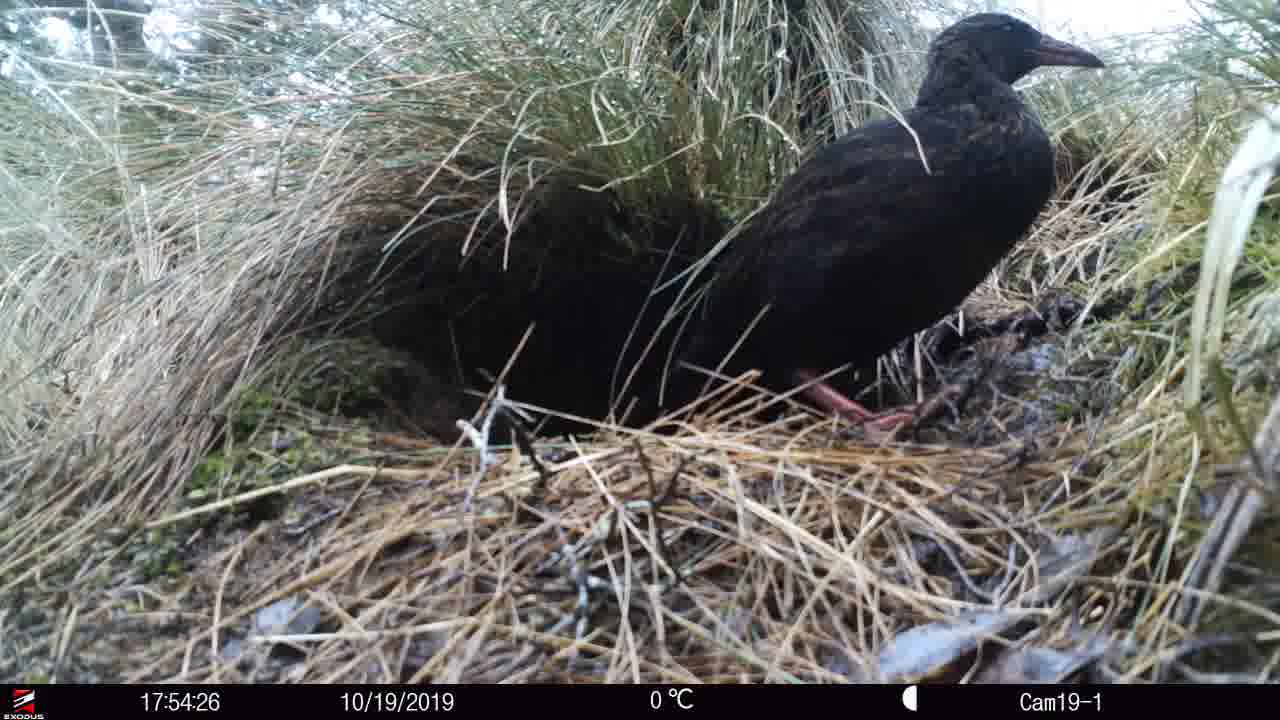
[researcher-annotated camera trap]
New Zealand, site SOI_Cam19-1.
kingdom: Animalia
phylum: Chordata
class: Aves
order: Gruiformes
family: Rallidae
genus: Gallirallus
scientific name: Gallirallus australis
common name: weka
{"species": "weka (Gallirallus australis)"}